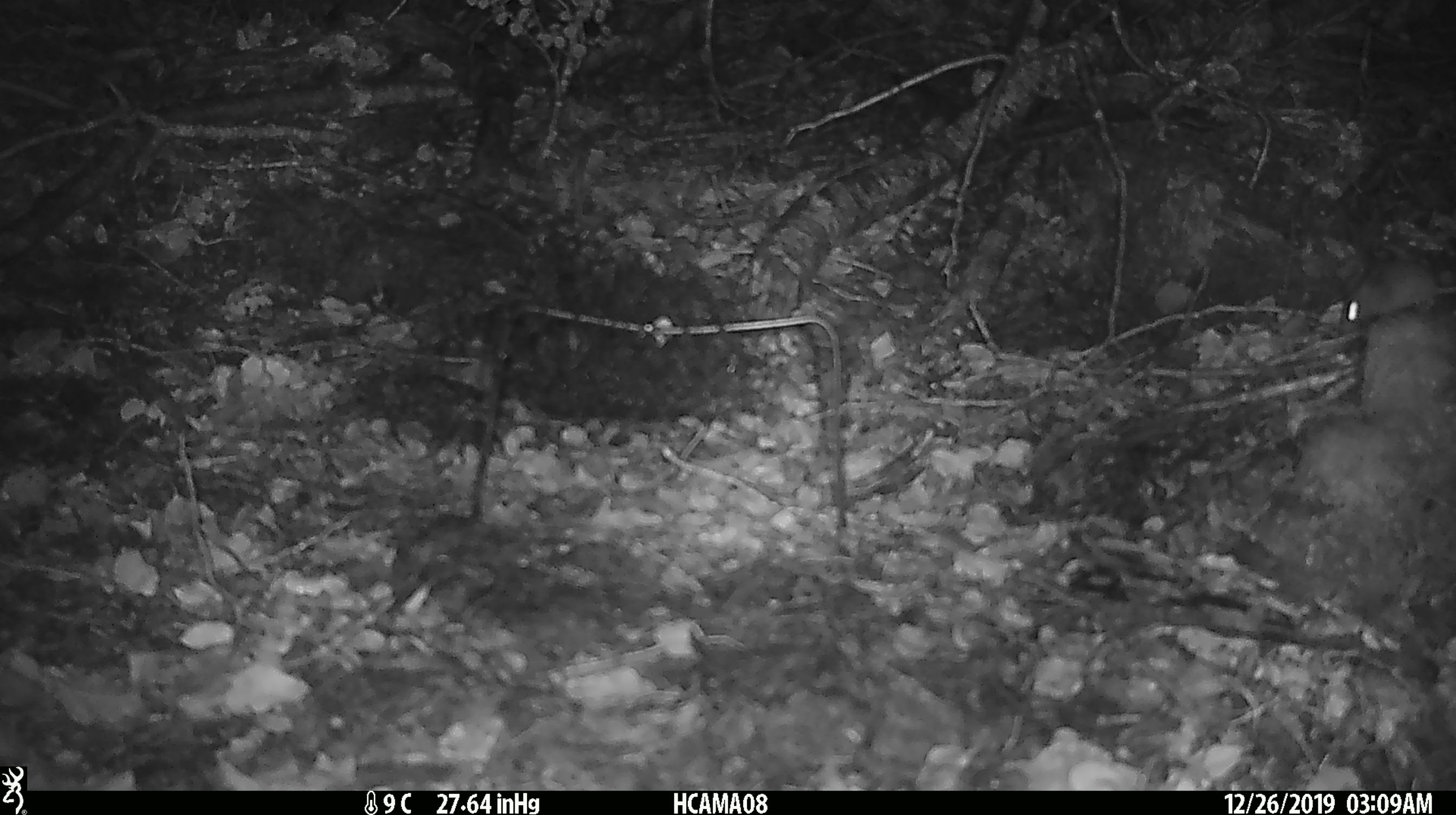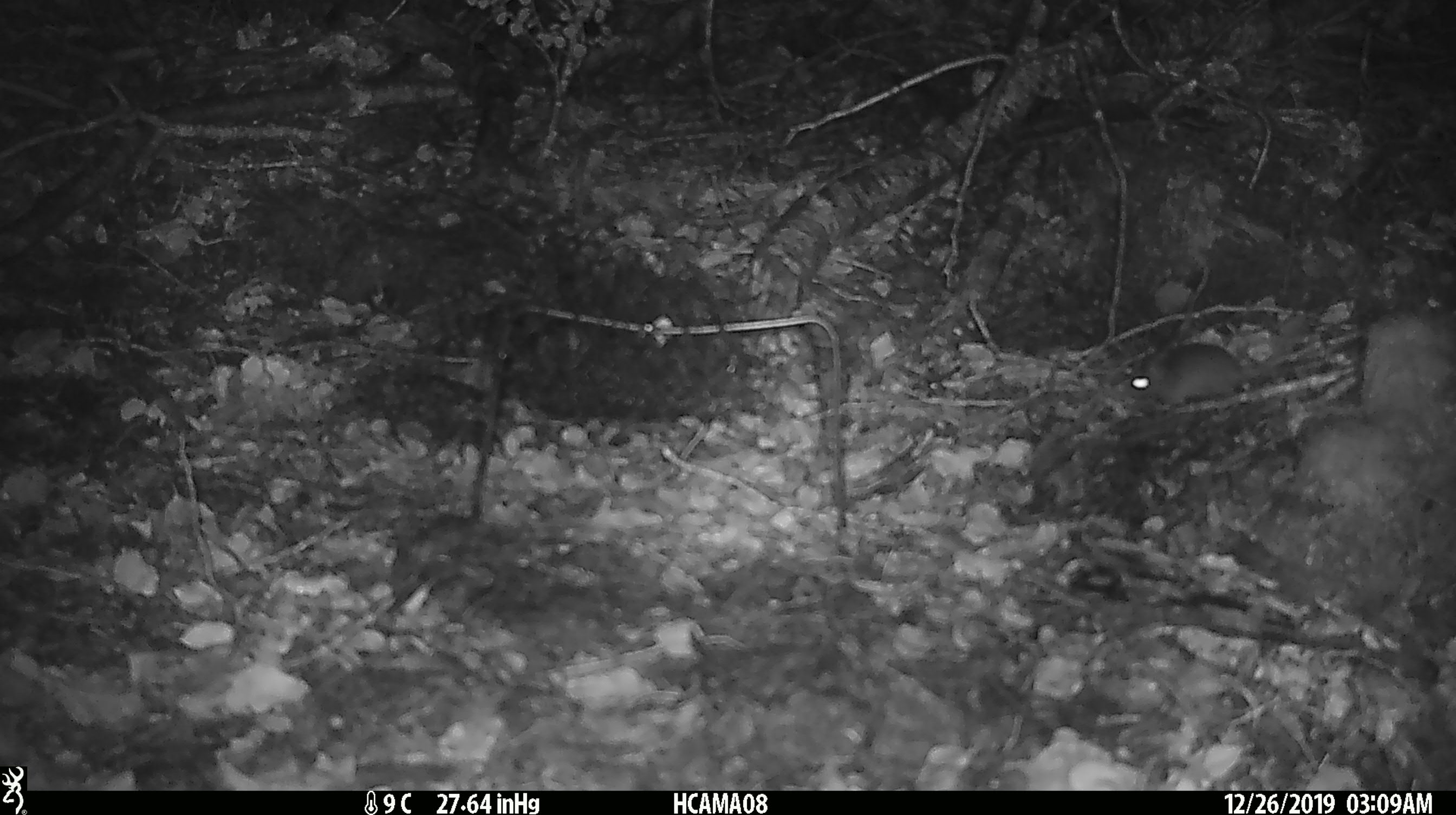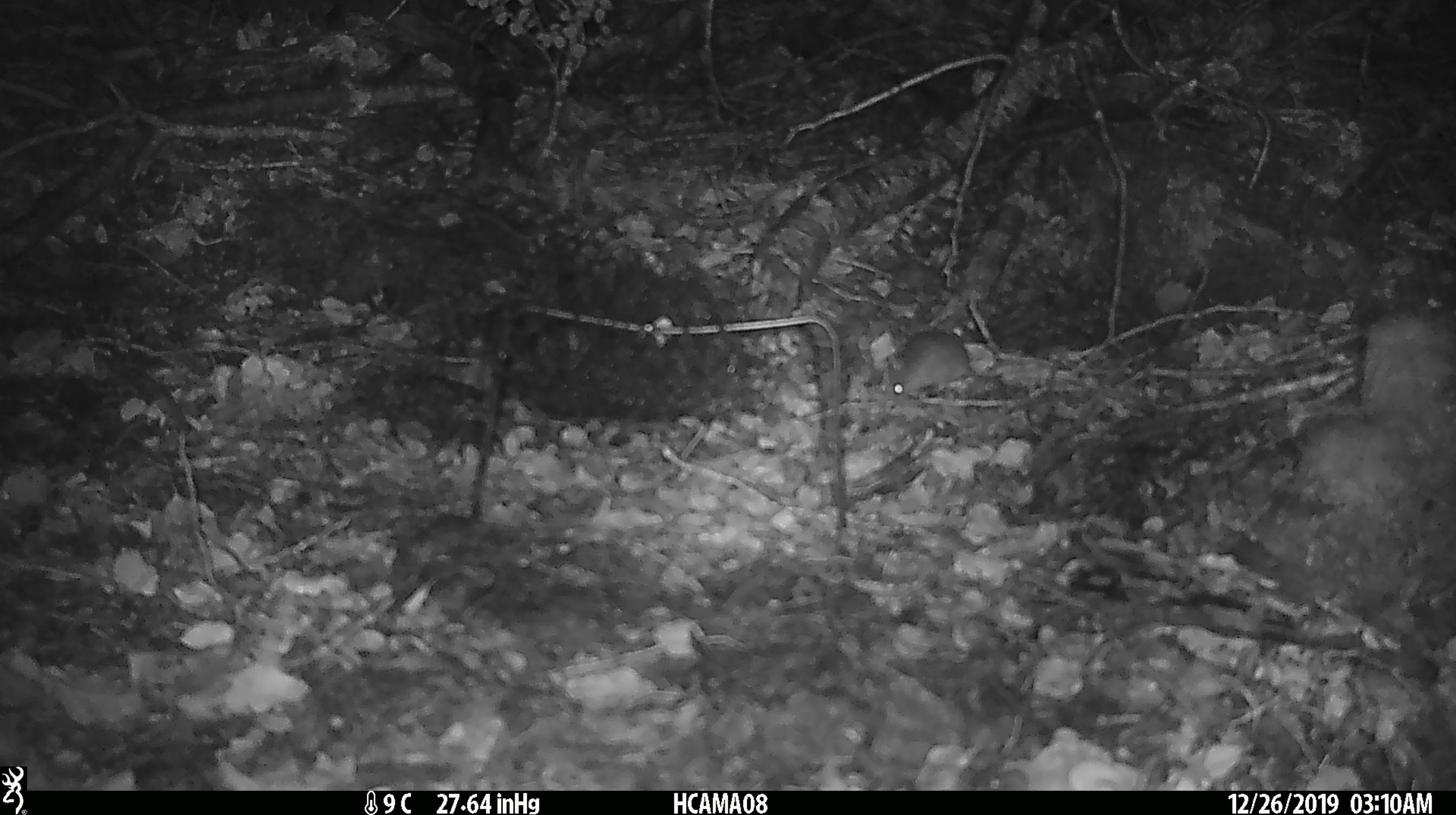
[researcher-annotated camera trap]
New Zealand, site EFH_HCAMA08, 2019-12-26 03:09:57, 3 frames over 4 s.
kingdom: Animalia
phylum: Chordata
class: Mammalia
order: Rodentia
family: Muridae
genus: Mus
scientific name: Mus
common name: mouse